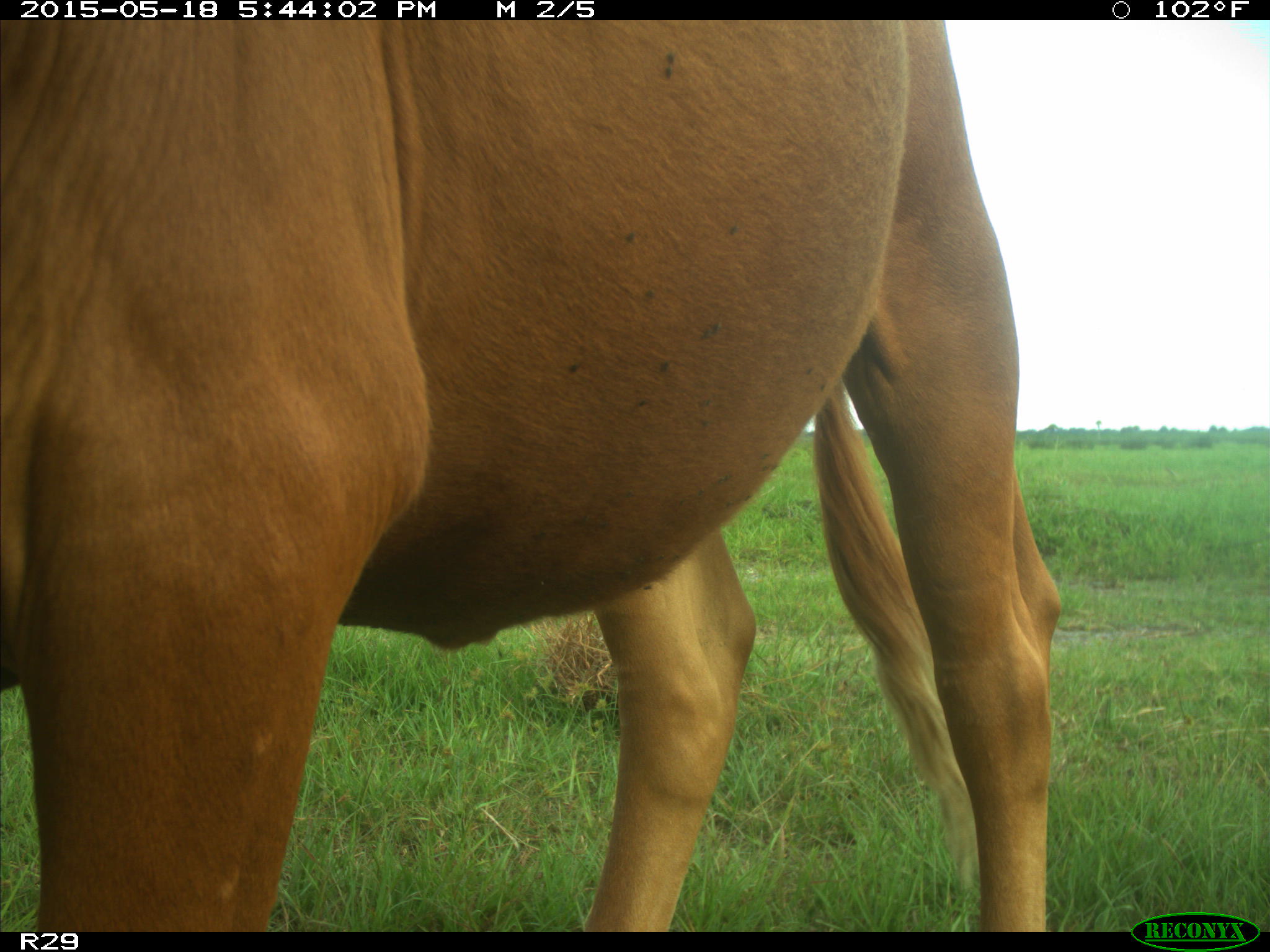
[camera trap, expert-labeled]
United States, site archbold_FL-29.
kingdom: Animalia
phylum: Chordata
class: Mammalia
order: Artiodactyla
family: Bovidae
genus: Bos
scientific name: Bos taurus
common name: domestic cow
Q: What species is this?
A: Bos taurus (domestic cow).